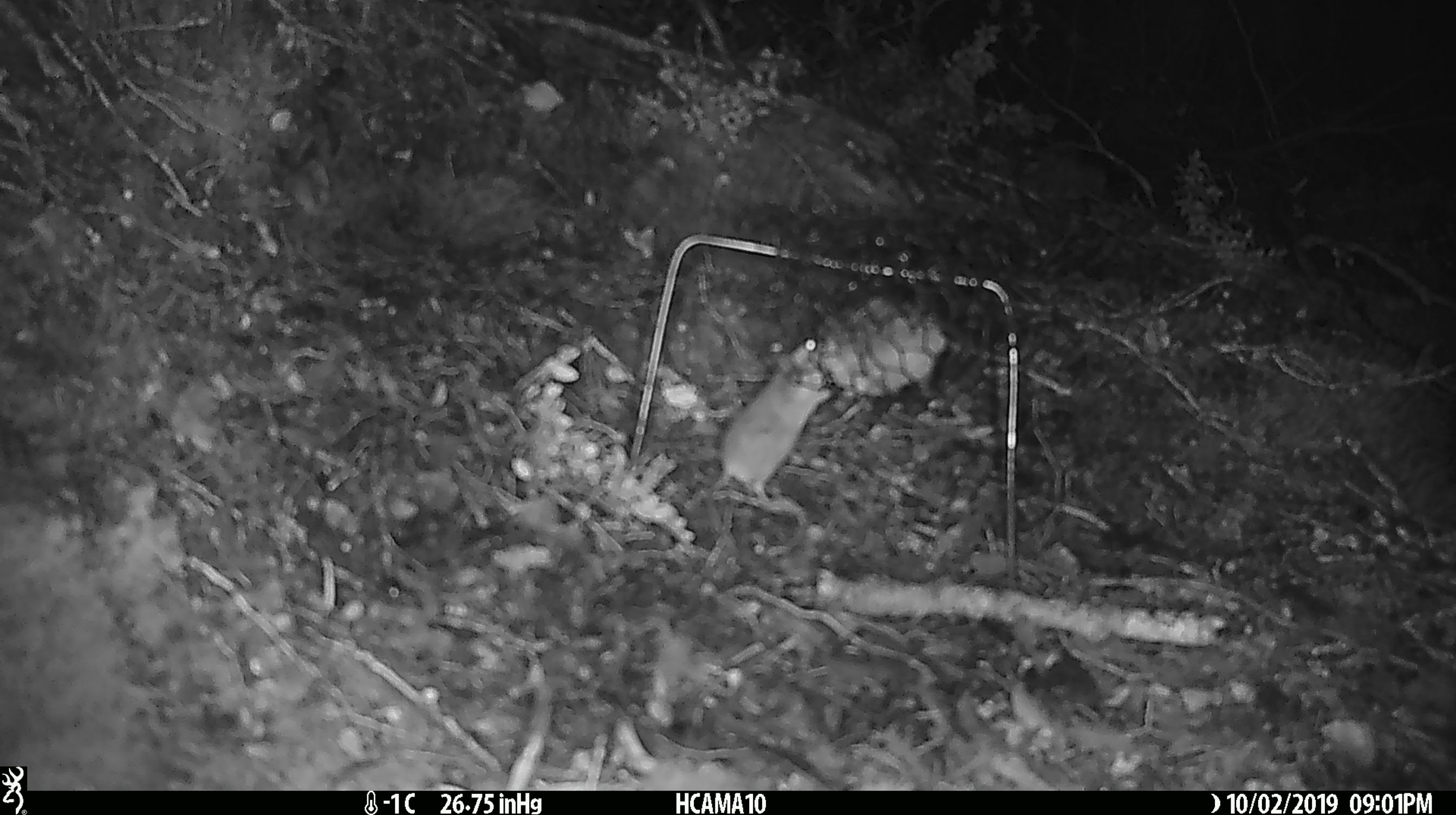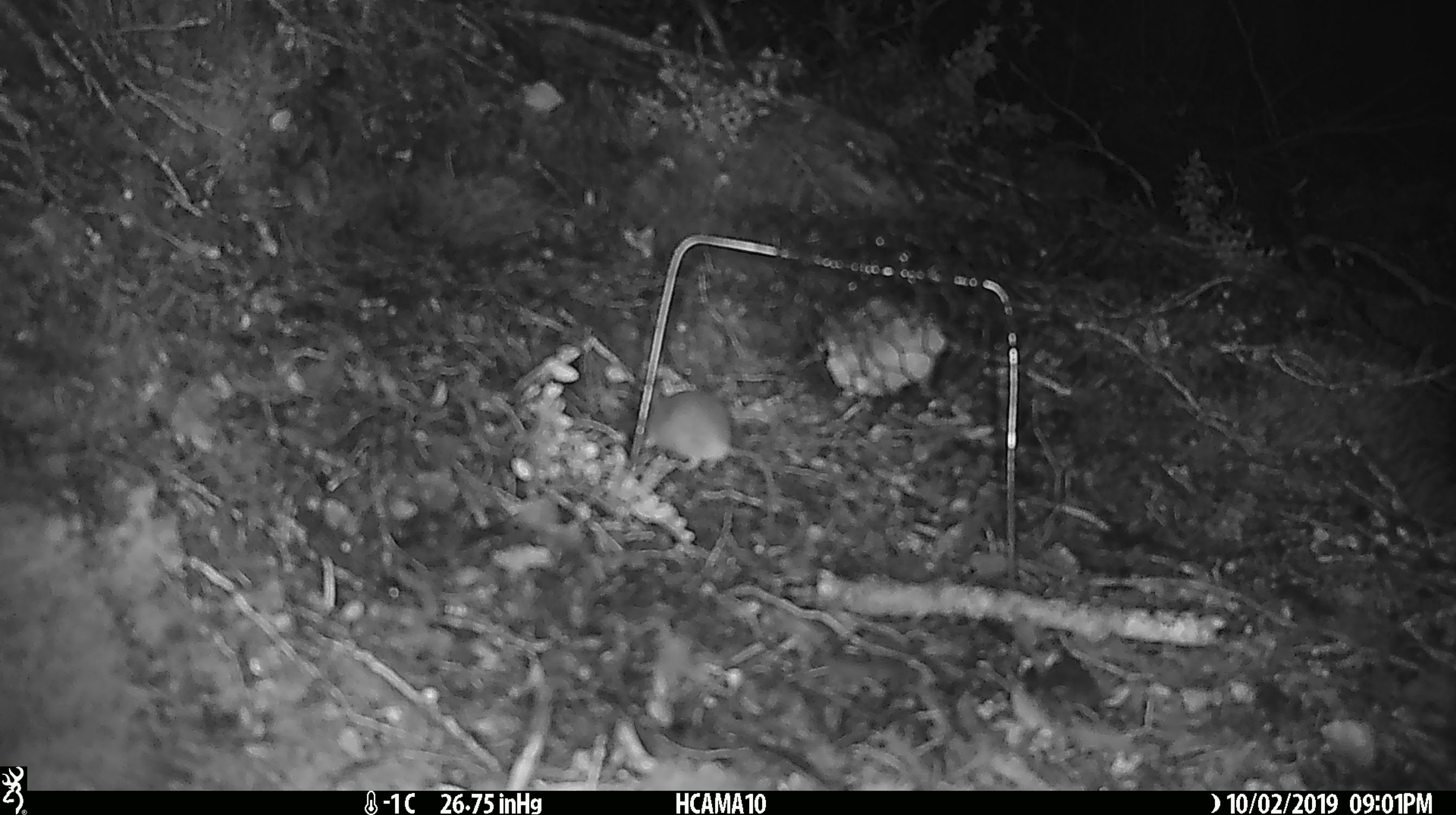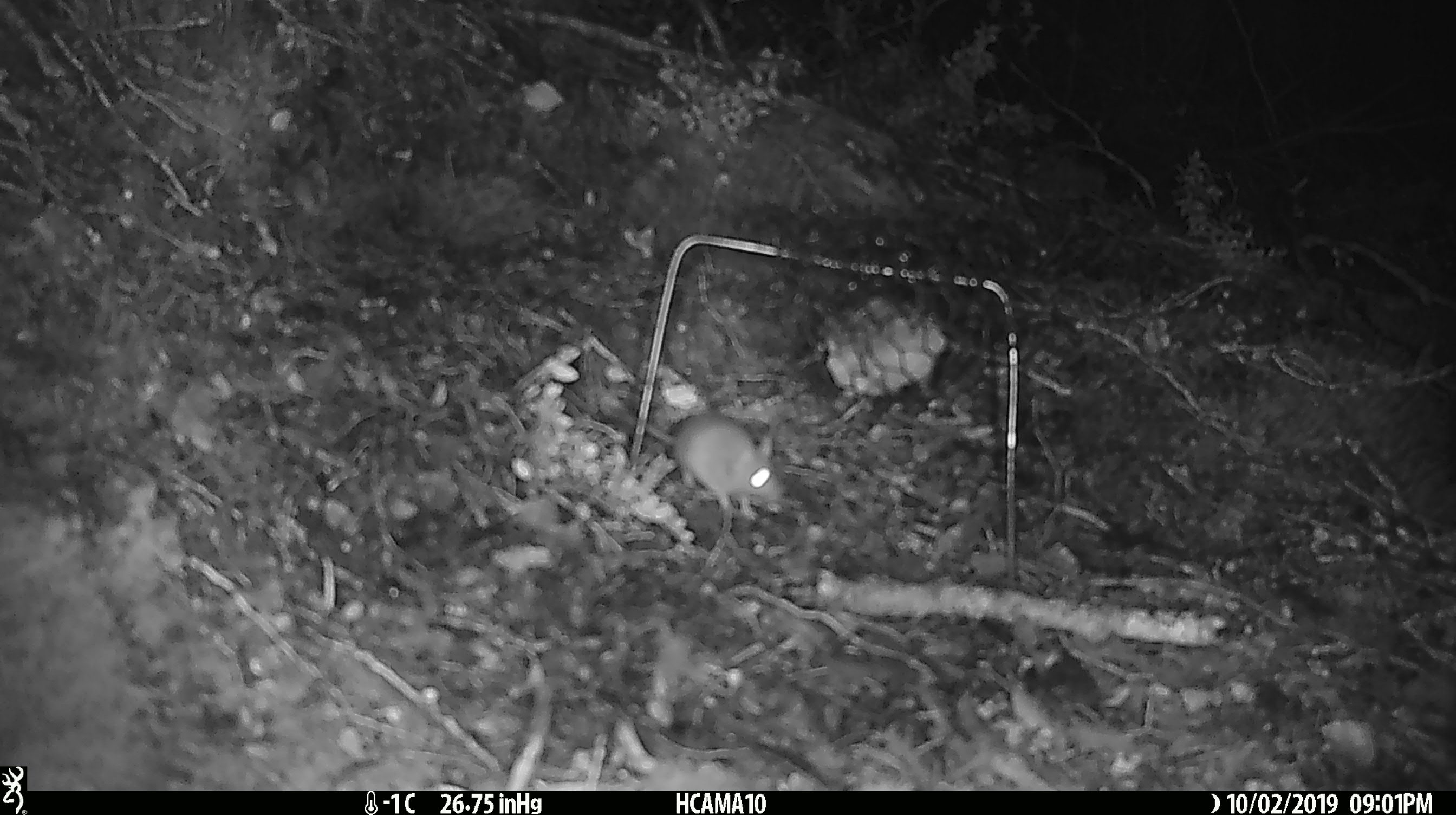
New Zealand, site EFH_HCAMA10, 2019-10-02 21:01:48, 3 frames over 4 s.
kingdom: Animalia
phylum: Chordata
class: Mammalia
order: Rodentia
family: Muridae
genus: Mus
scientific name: Mus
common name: mouse